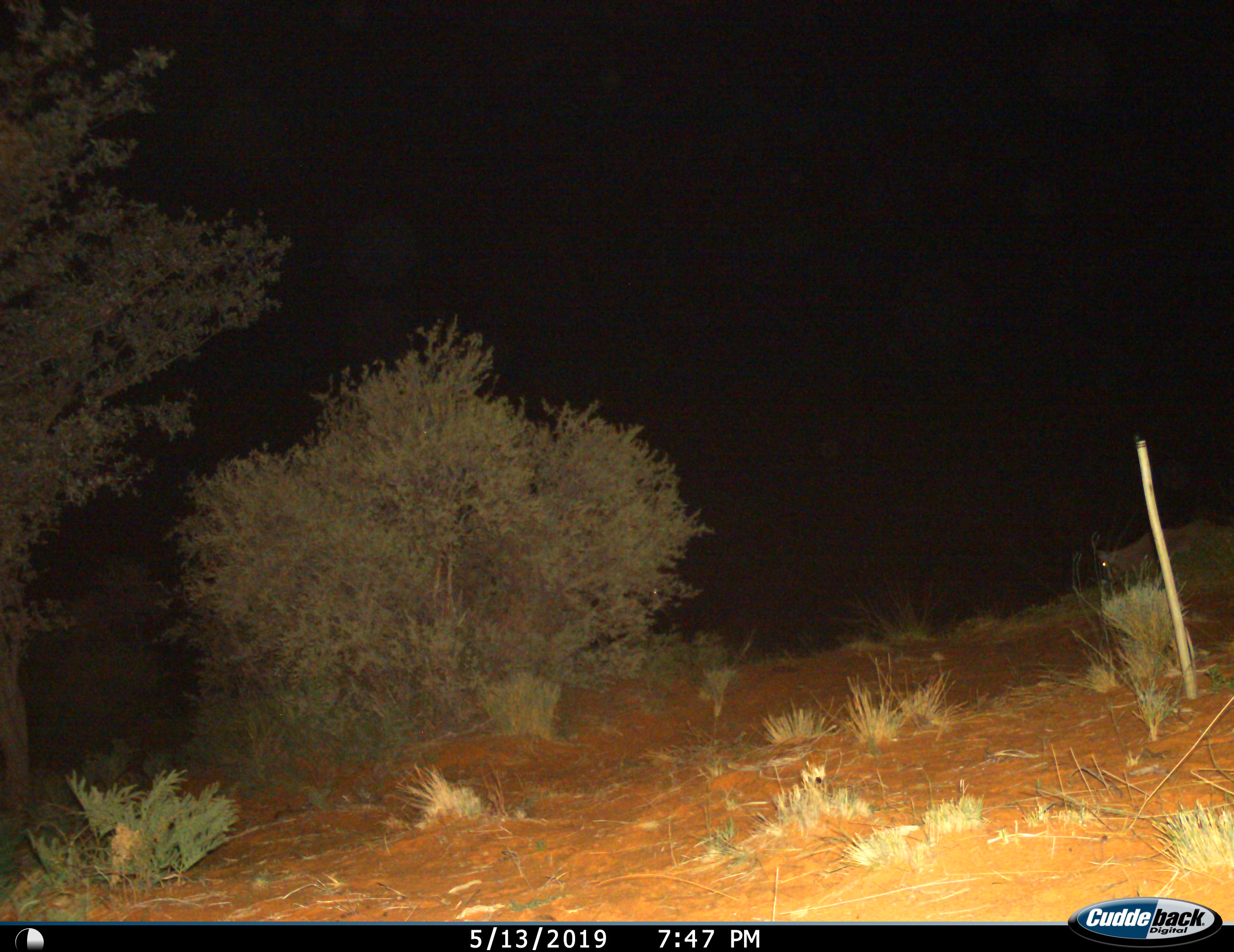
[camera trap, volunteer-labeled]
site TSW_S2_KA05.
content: unidentified animal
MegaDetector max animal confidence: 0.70